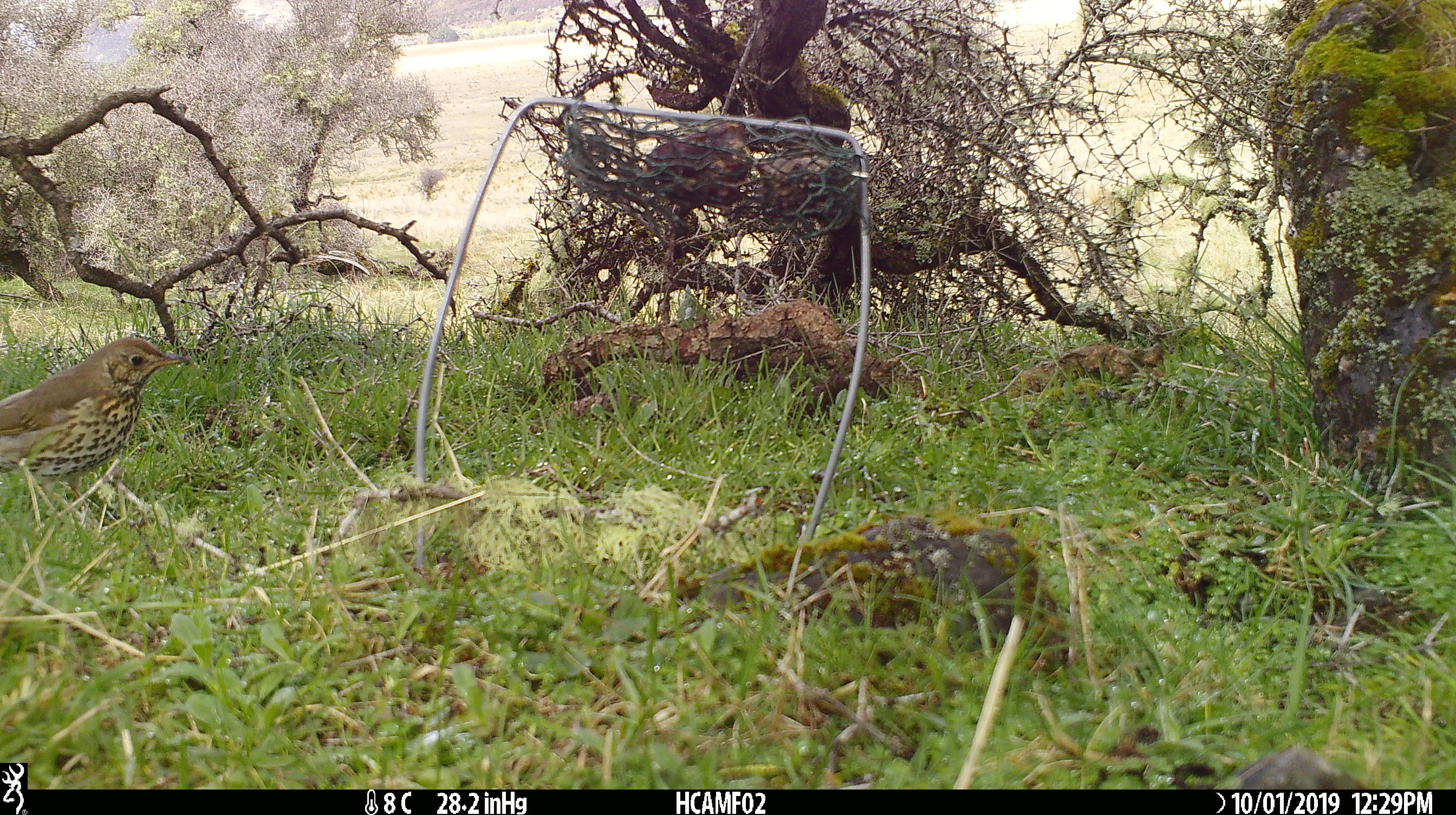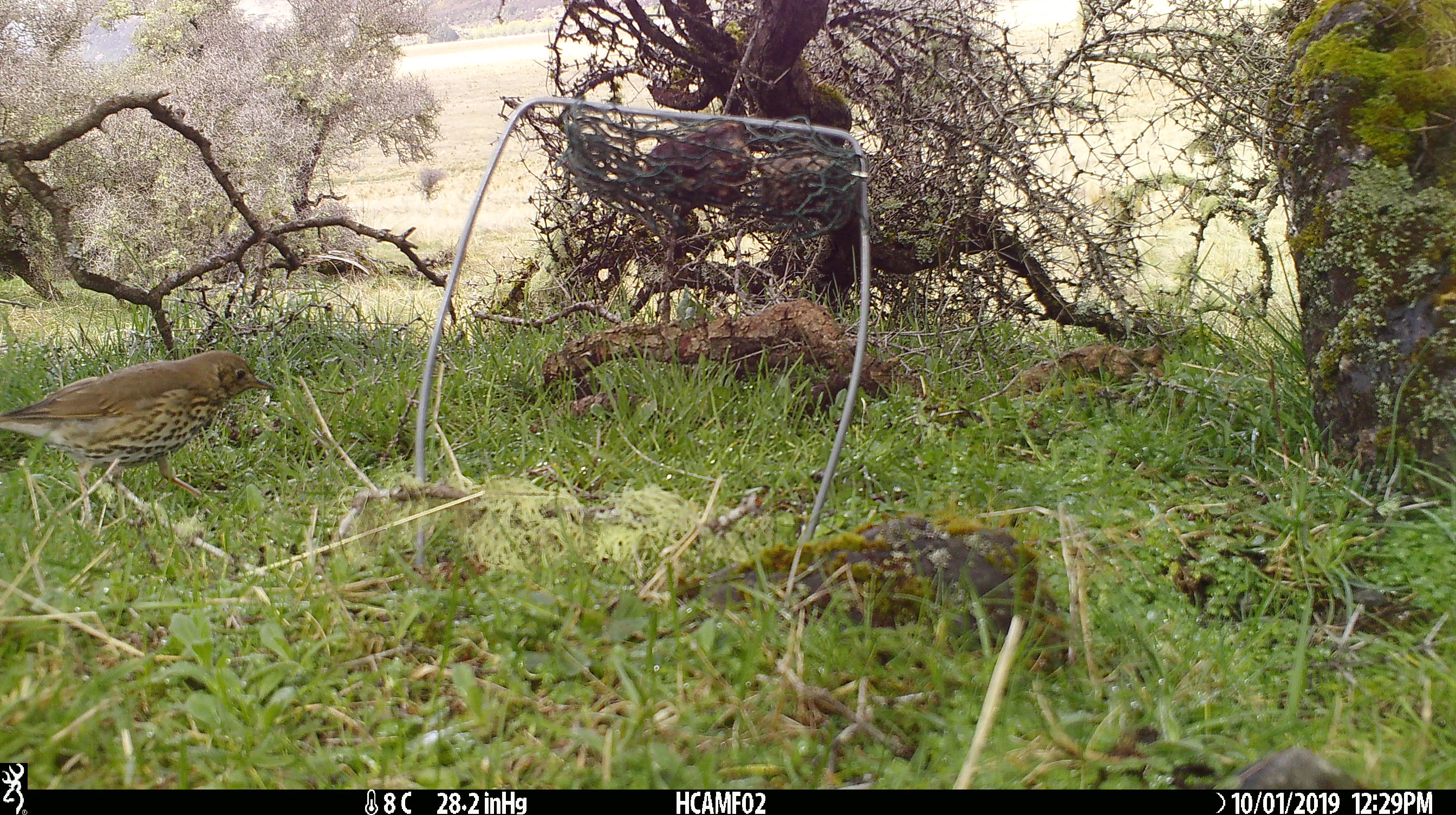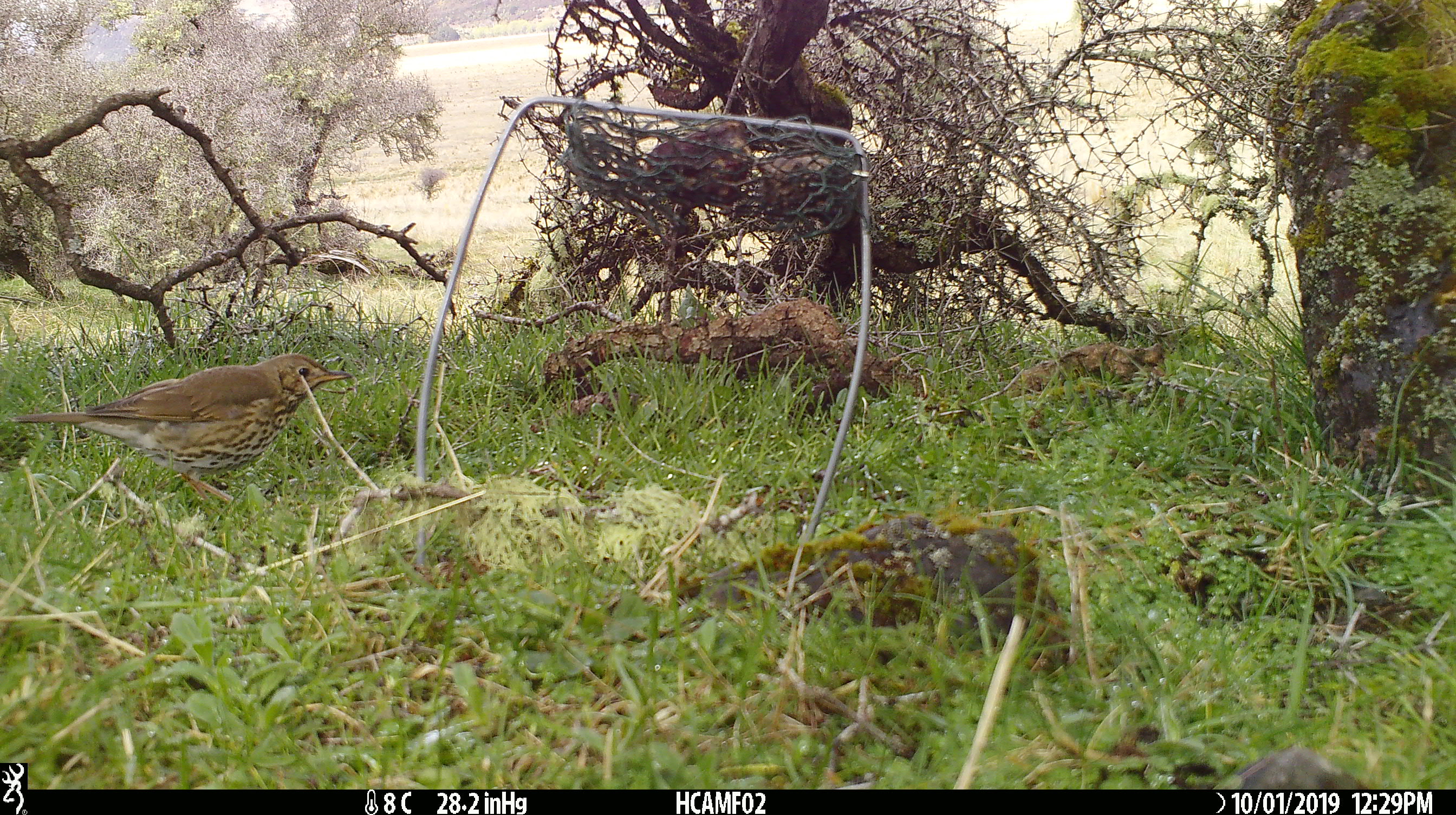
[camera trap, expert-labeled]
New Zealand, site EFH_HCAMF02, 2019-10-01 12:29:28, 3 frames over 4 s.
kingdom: Animalia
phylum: Chordata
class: Aves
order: Passeriformes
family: Turdidae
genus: Turdus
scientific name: Turdus philomelos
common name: song thrush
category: thrush